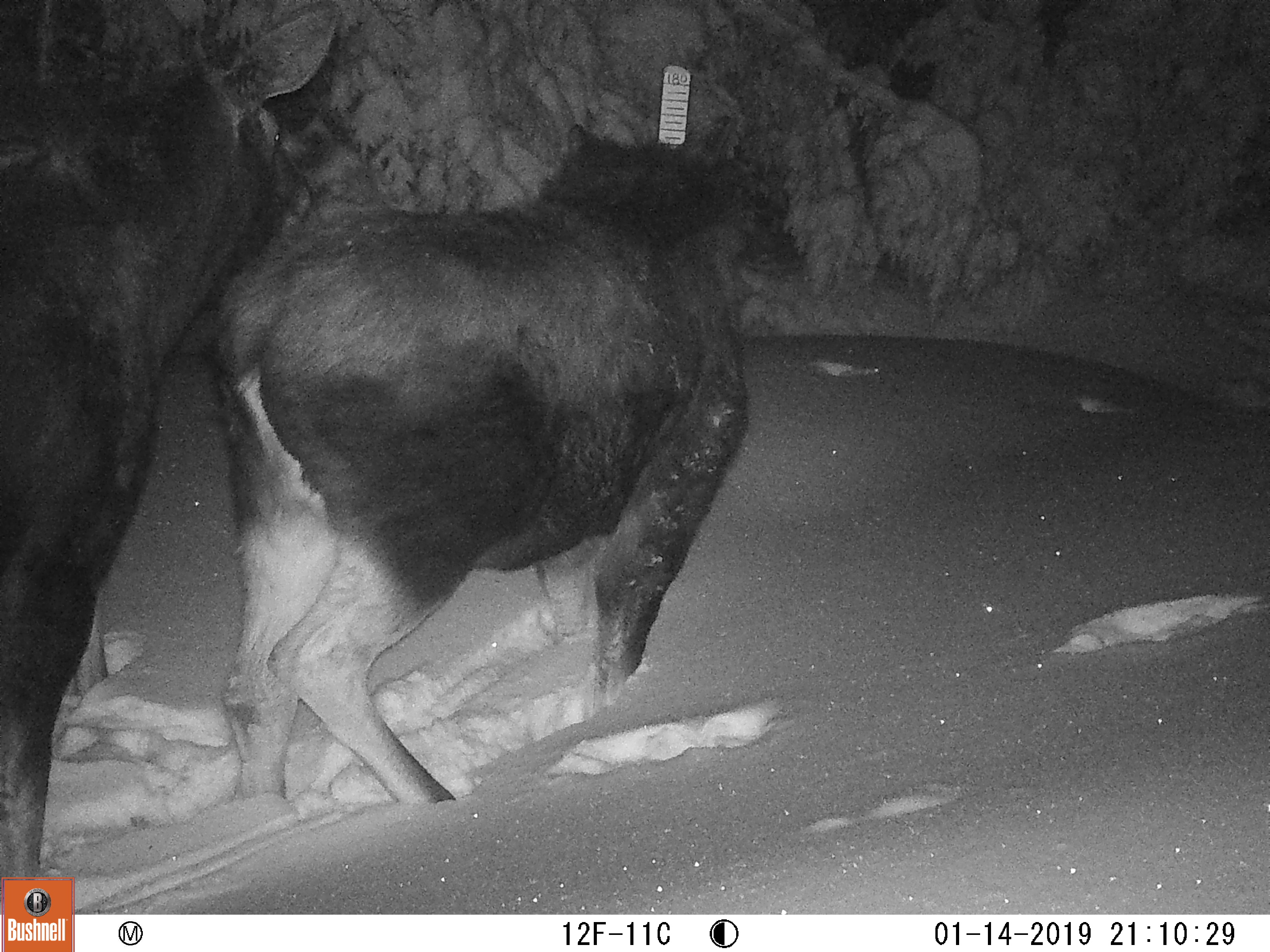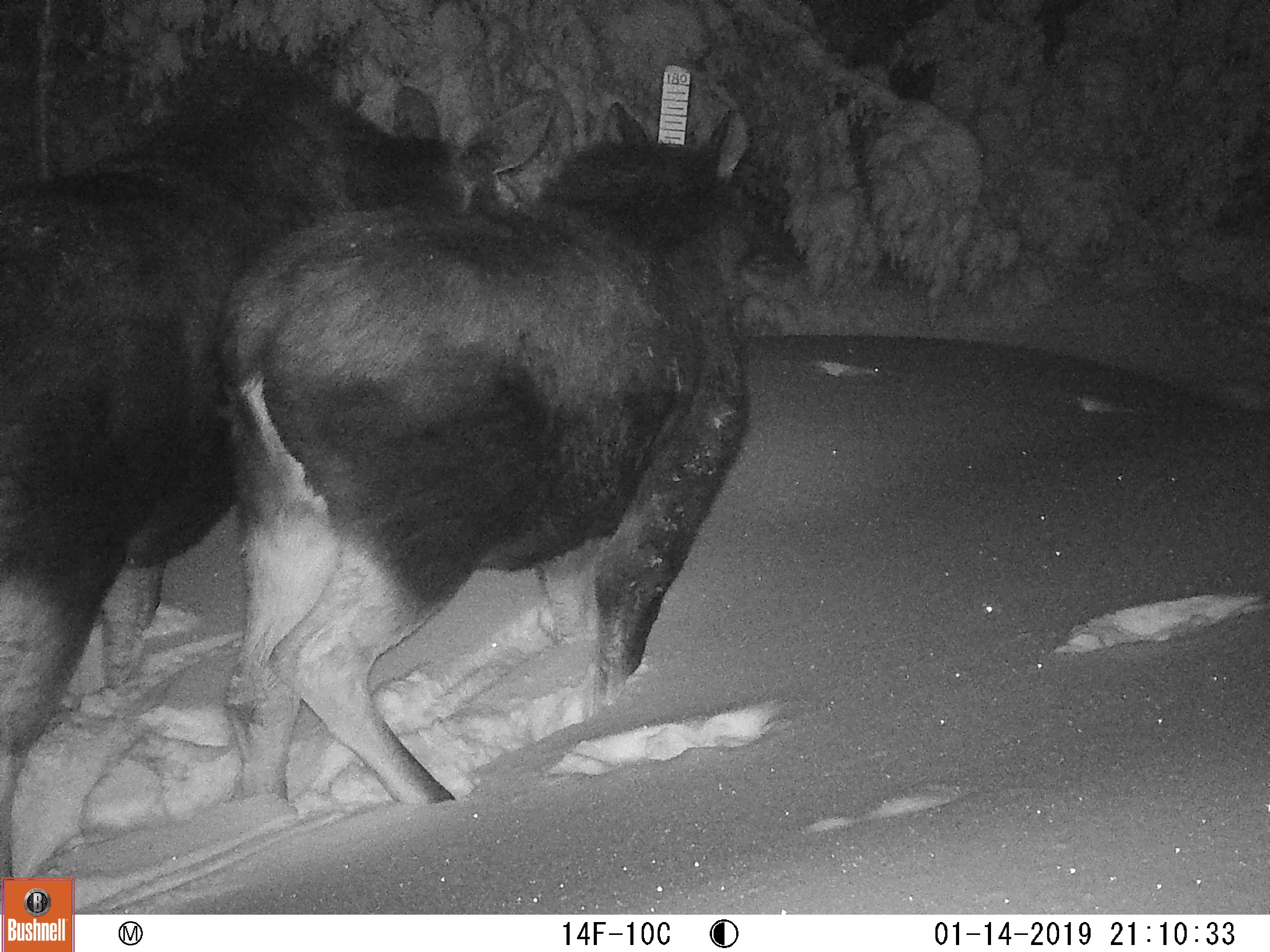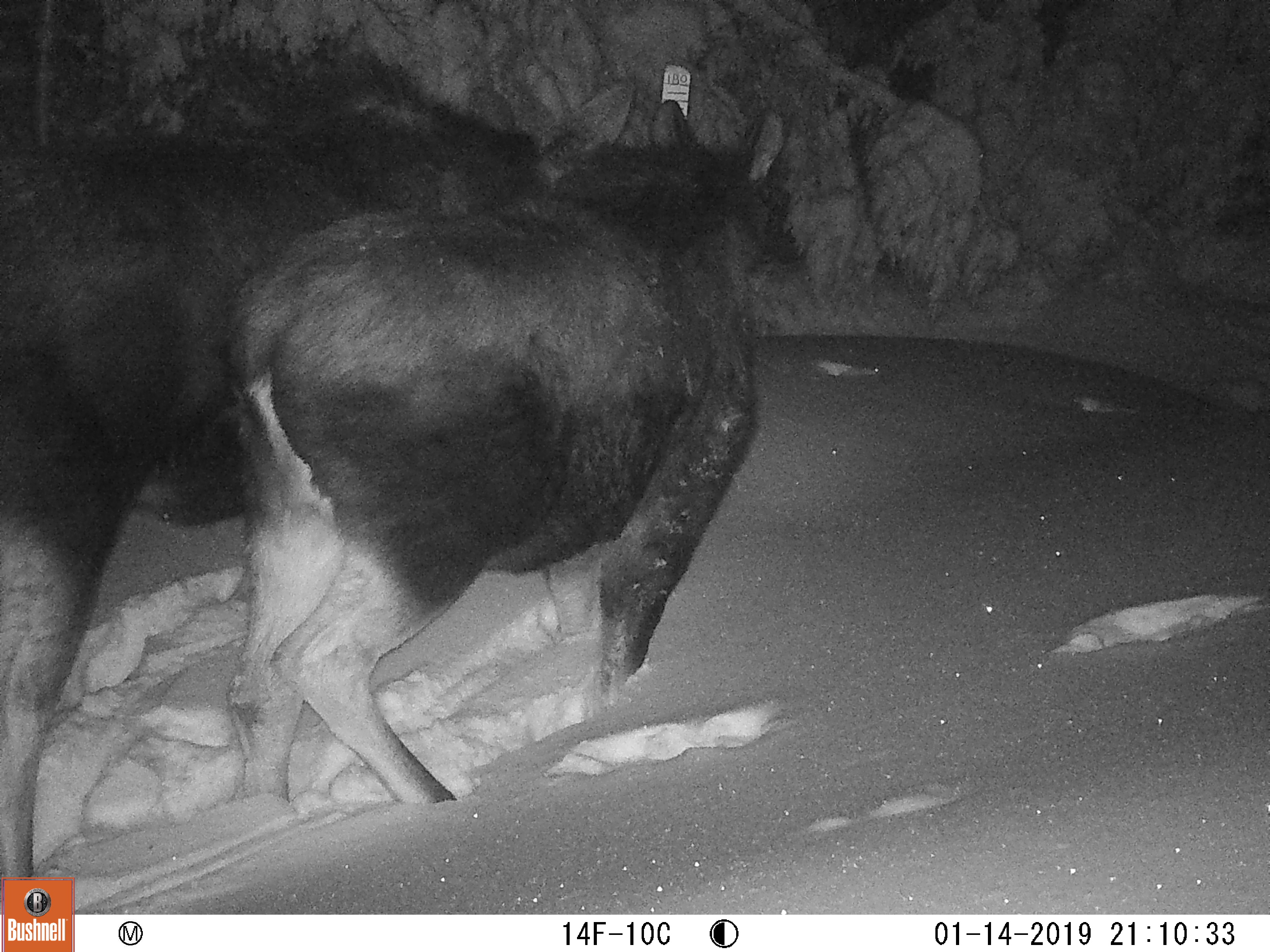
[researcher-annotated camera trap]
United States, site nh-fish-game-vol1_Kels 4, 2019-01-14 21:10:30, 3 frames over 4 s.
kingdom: Animalia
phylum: Chordata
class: Mammalia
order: Artiodactyla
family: Cervidae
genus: Alces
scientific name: Alces alces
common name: moose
Moose (Alces alces).